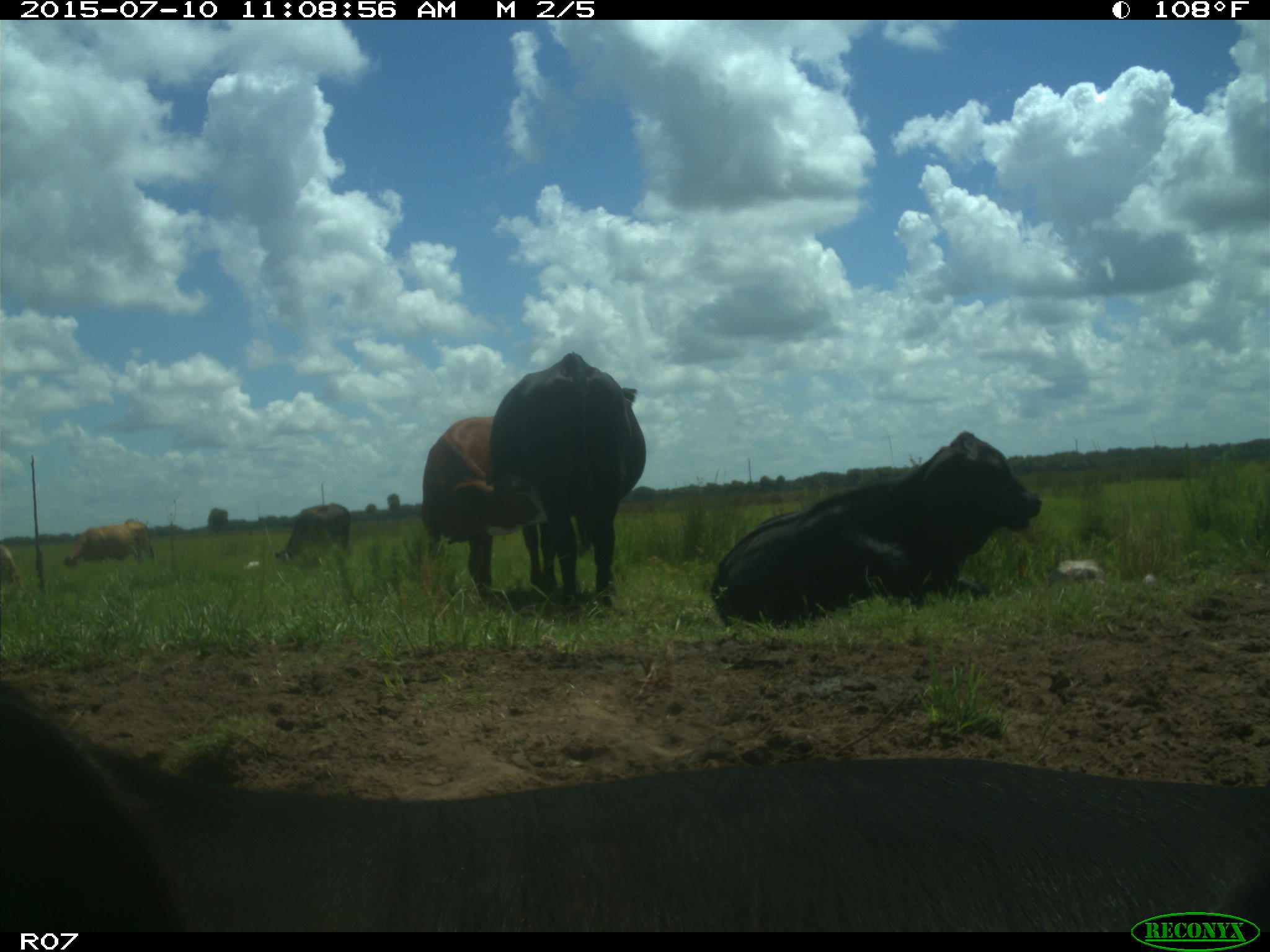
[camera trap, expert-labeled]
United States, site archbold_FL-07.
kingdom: Animalia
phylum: Chordata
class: Mammalia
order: Artiodactyla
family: Bovidae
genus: Bos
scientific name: Bos taurus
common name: domestic cow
Bos taurus (domestic cow).